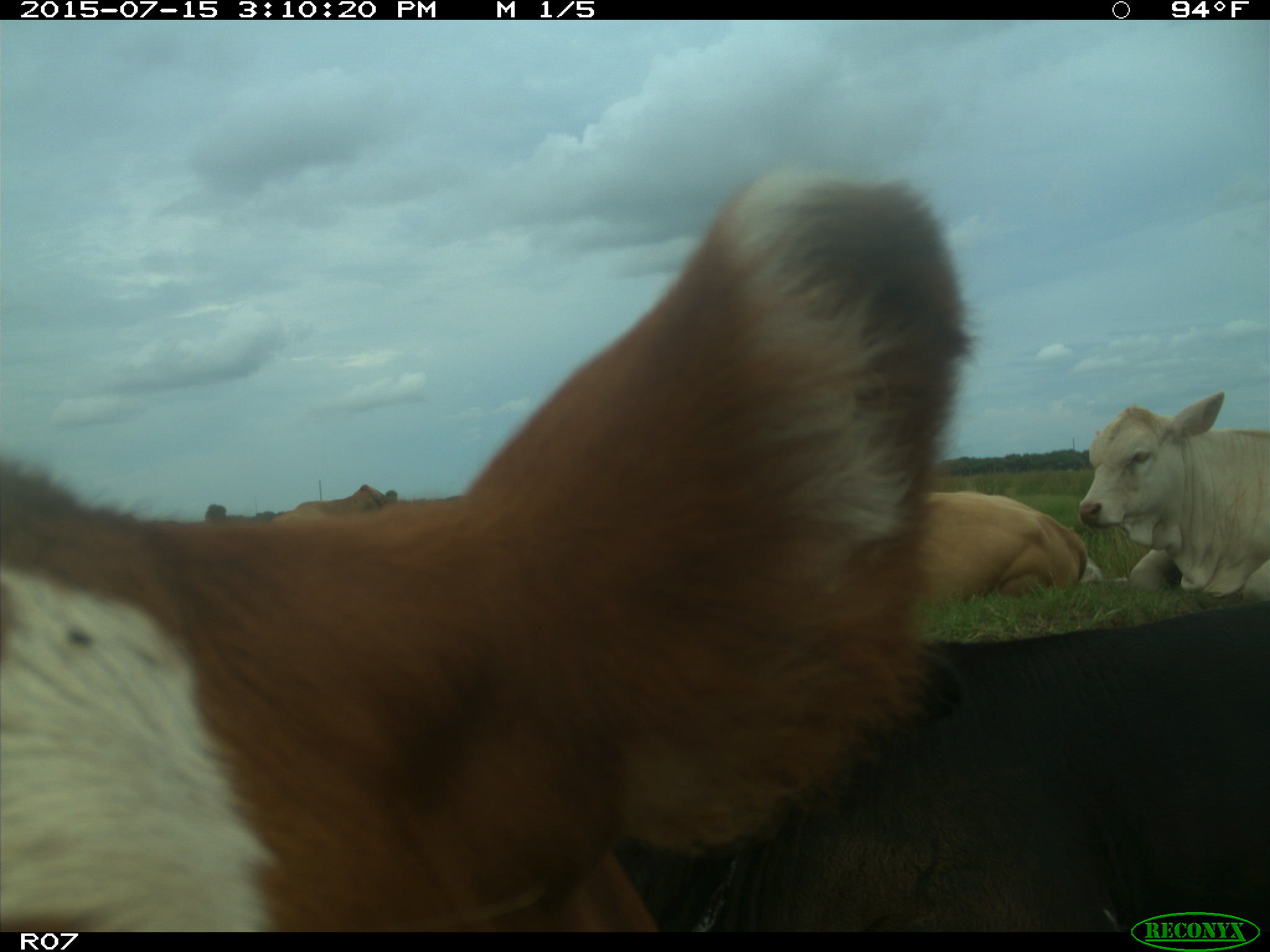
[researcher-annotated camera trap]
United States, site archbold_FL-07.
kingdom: Animalia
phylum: Chordata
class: Mammalia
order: Artiodactyla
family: Bovidae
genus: Bos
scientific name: Bos taurus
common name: domestic cow